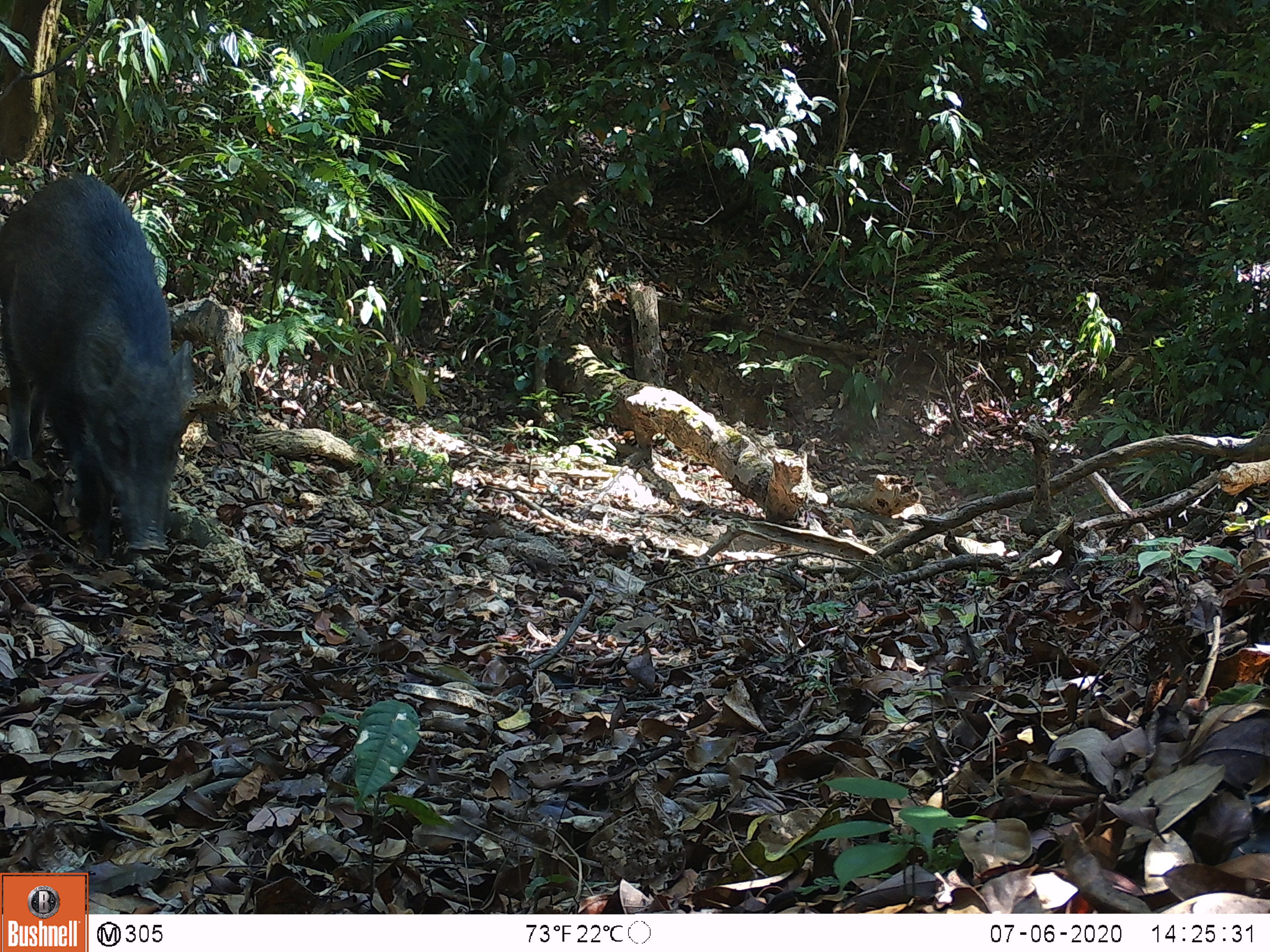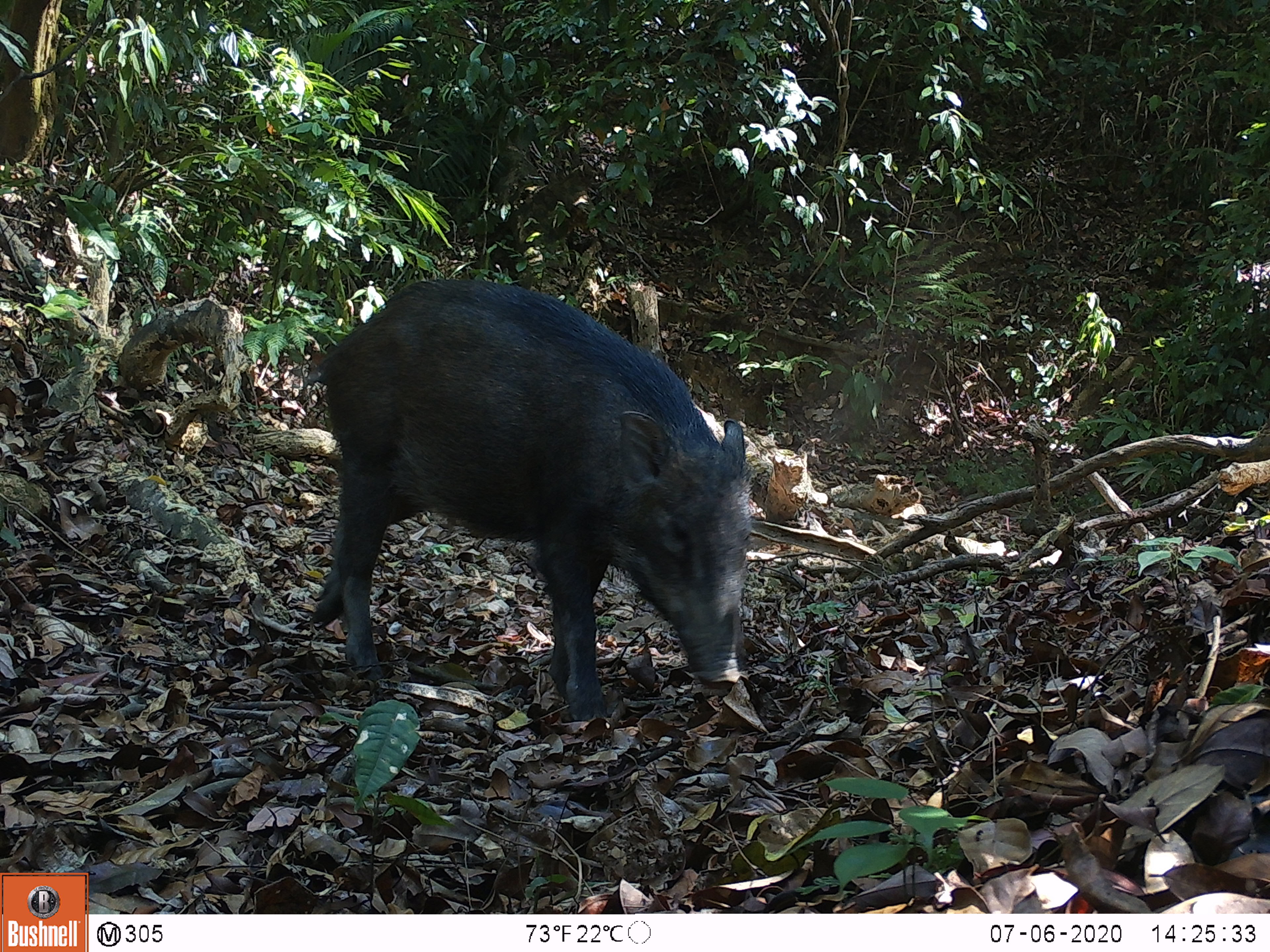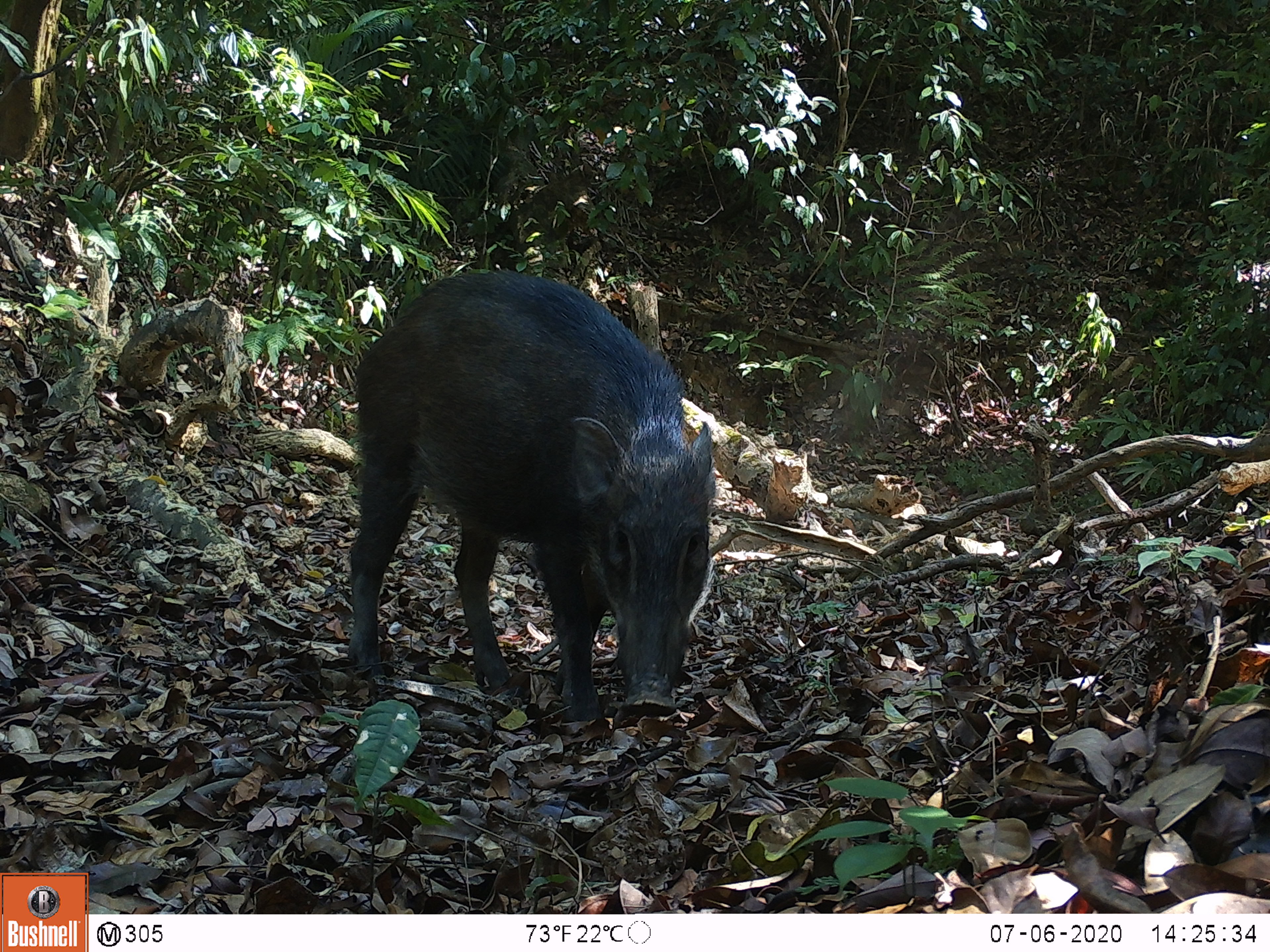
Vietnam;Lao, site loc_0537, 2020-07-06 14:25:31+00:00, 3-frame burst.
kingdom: Animalia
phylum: Chordata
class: Mammalia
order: Artiodactyla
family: Suidae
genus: Sus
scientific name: Sus scrofa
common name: eurasian wild pig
Eurasian wild pig (Sus scrofa). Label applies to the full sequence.